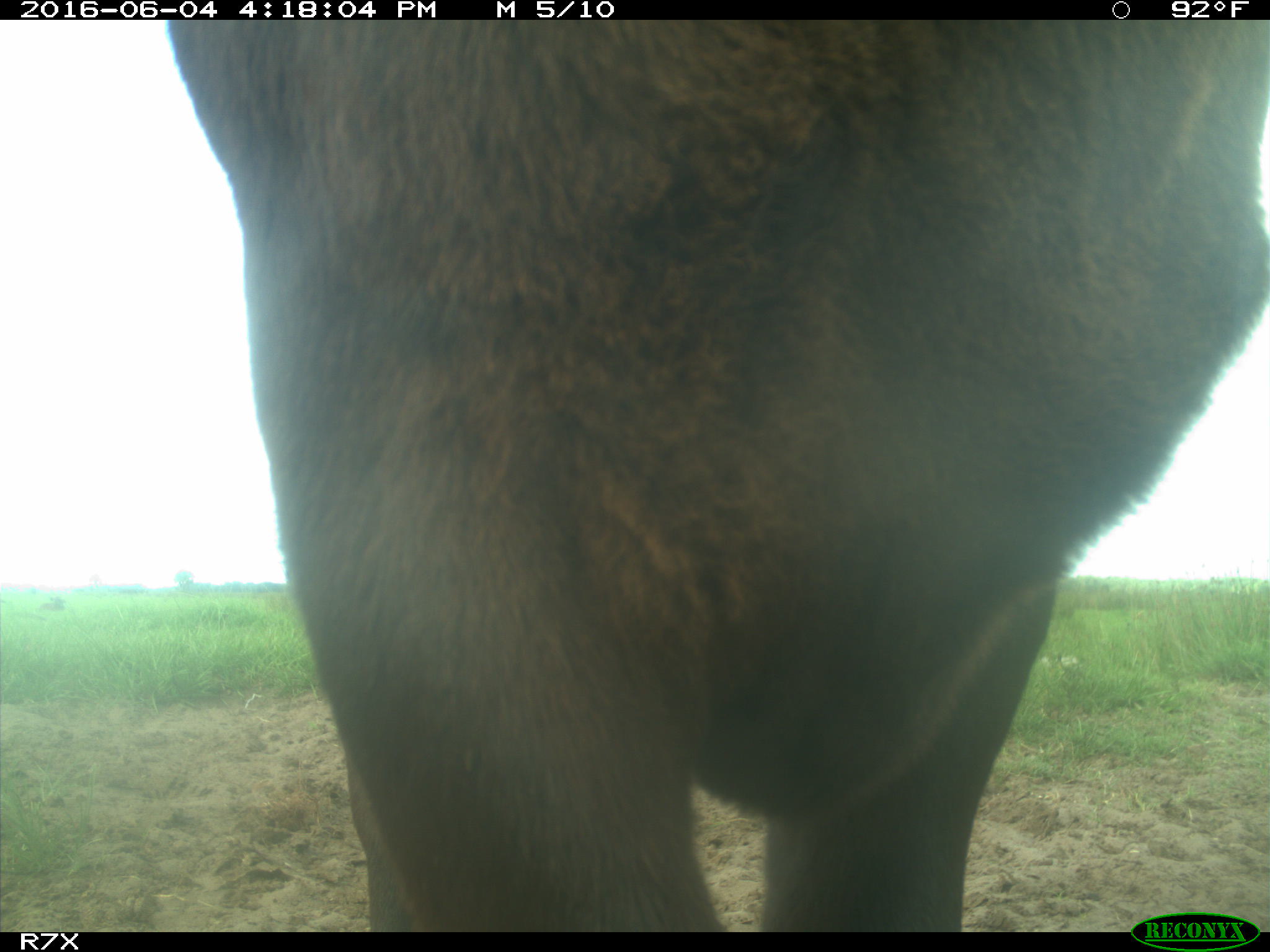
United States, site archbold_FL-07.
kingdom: Animalia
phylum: Chordata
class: Mammalia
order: Artiodactyla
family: Bovidae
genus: Bos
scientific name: Bos taurus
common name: domestic cow